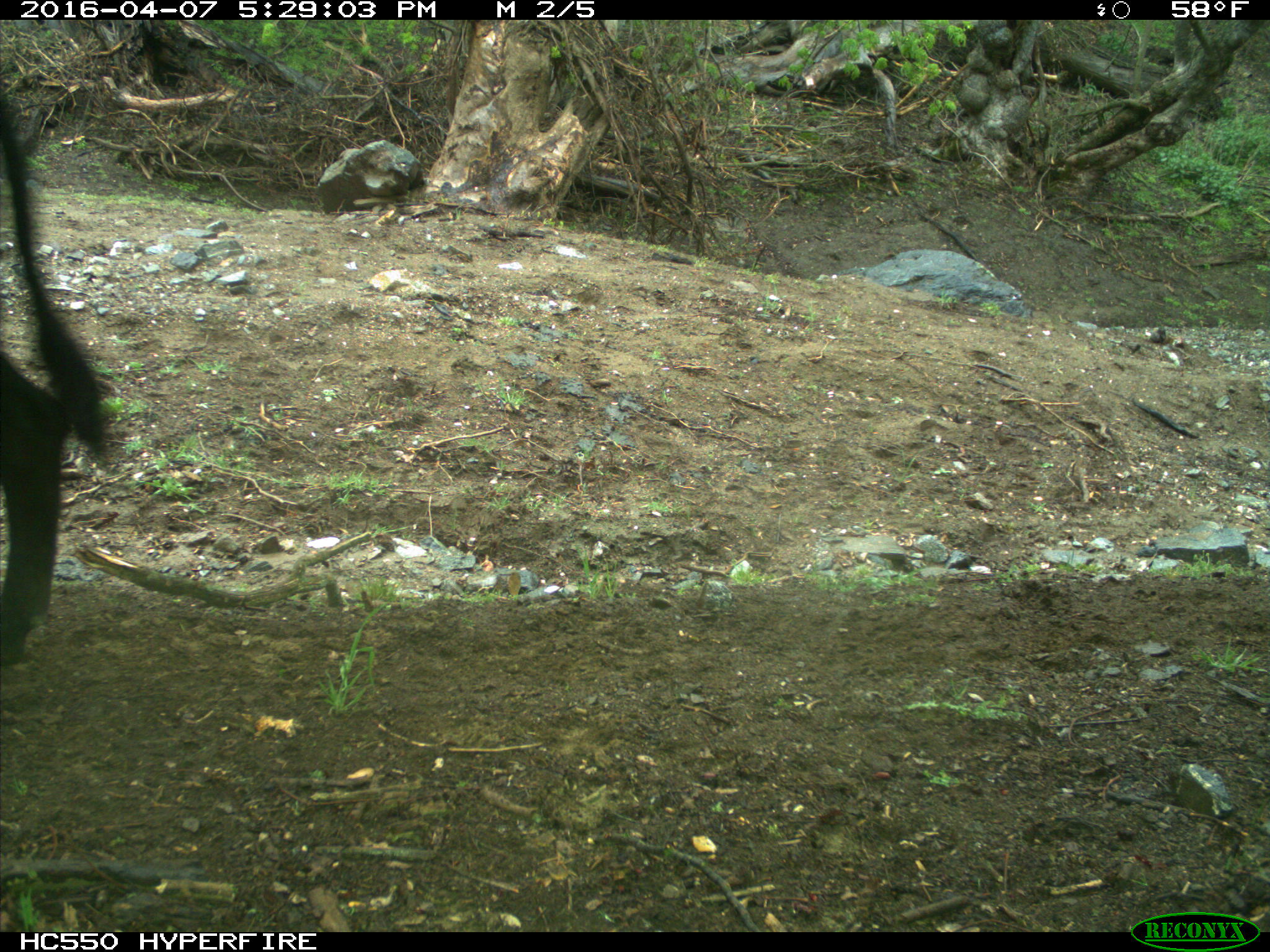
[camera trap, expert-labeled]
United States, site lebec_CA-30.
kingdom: Animalia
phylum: Chordata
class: Mammalia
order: Artiodactyla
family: Bovidae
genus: Bos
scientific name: Bos taurus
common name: domestic cow